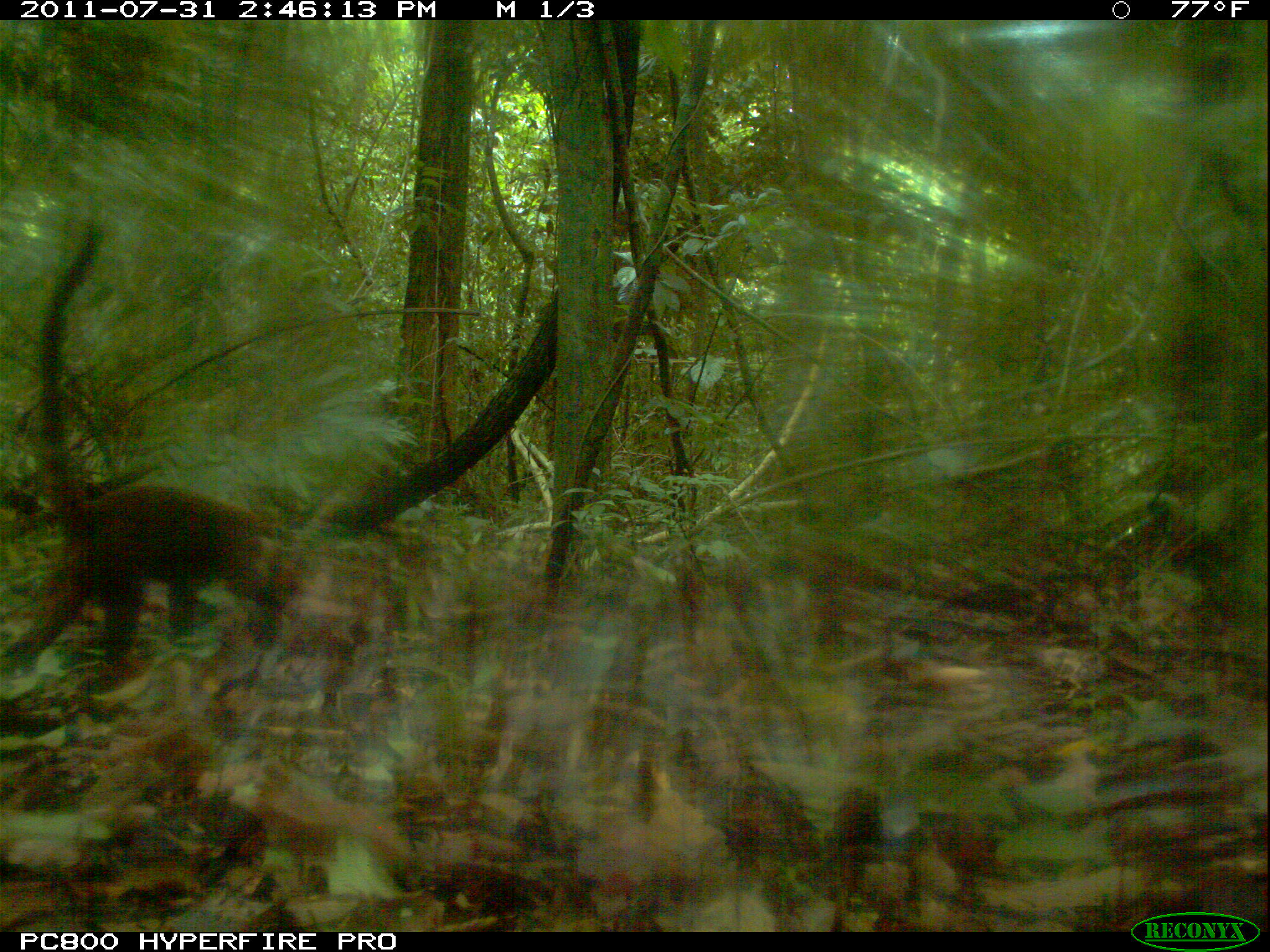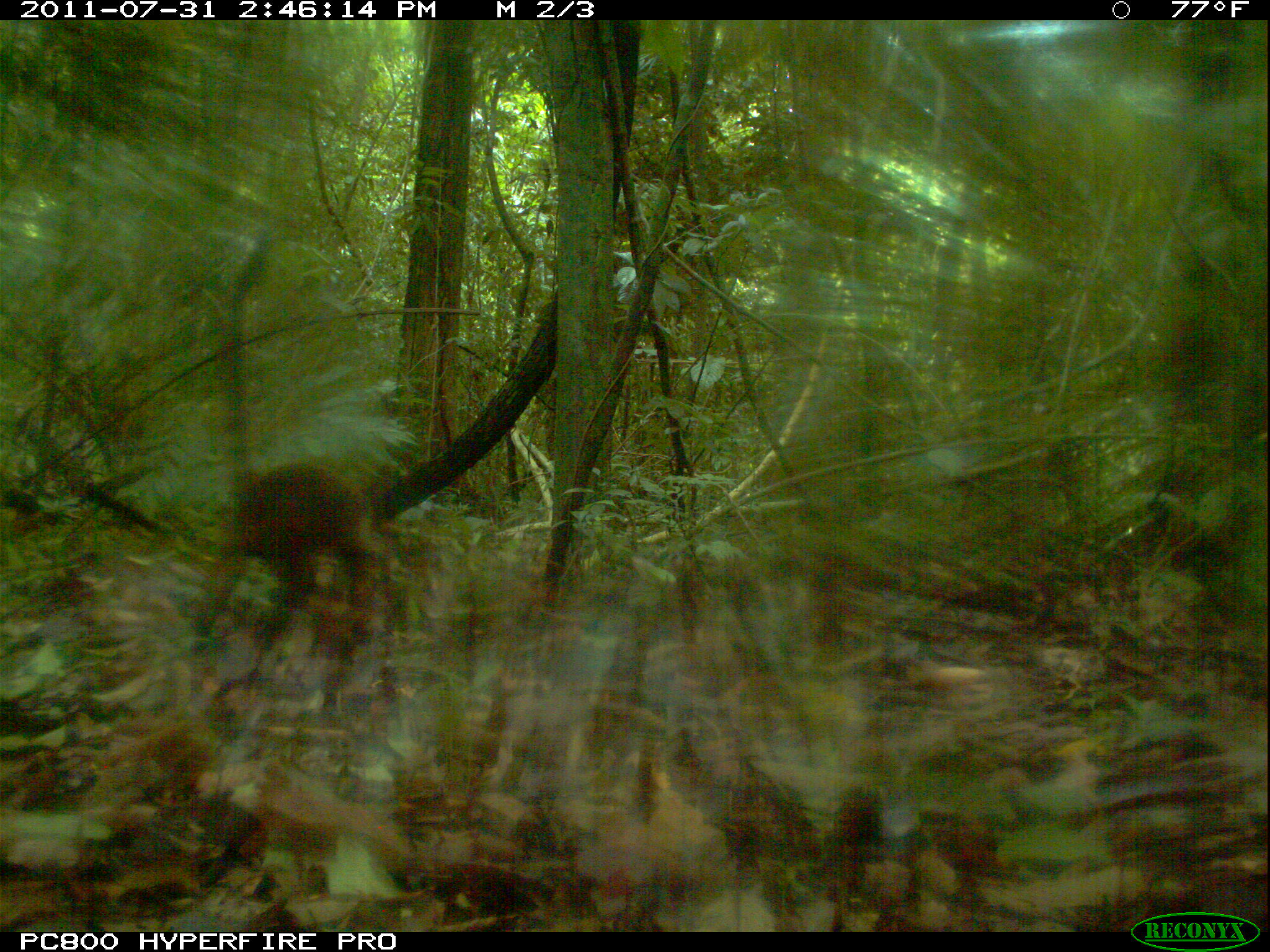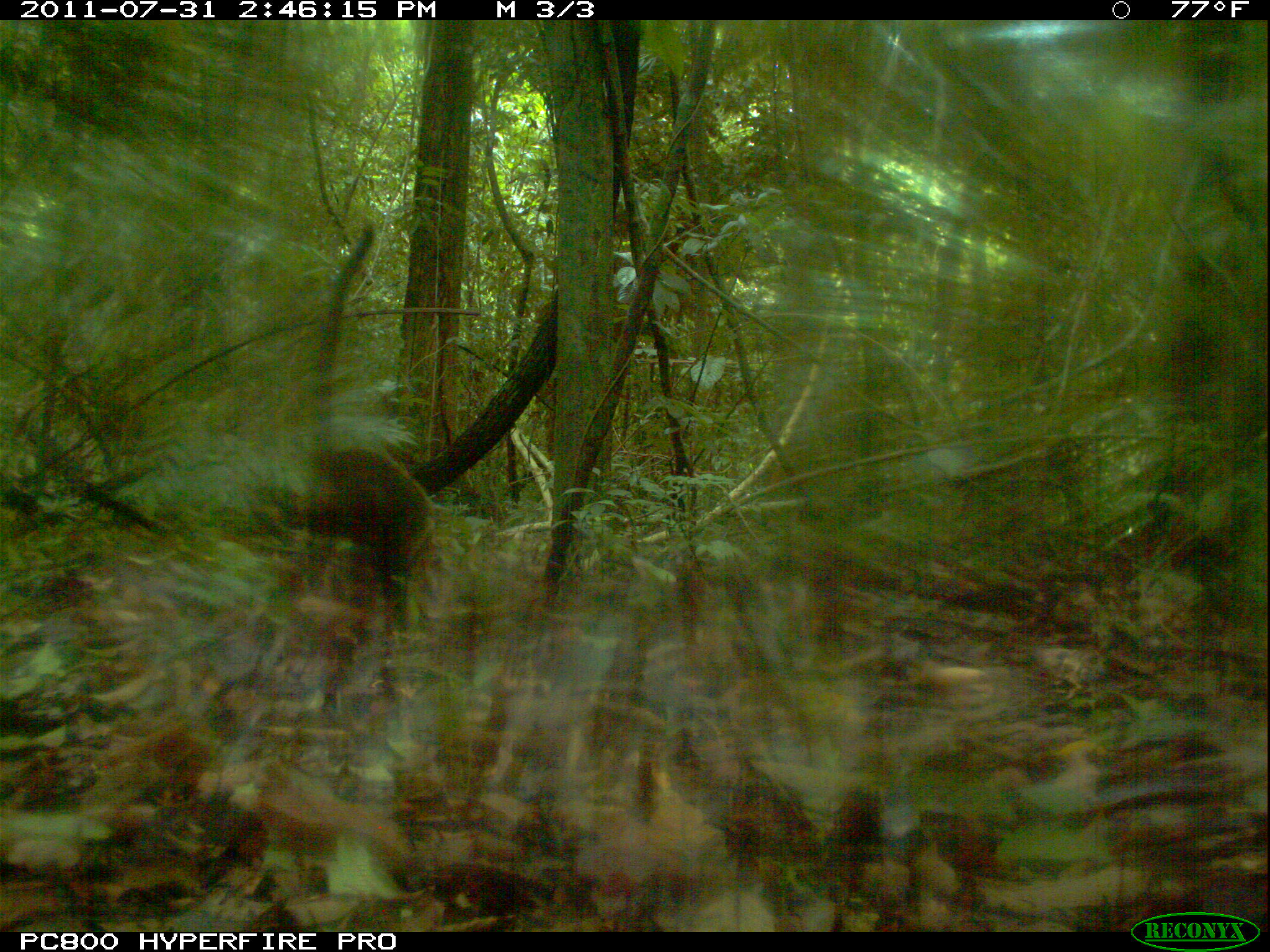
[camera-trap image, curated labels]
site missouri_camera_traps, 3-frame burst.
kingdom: Animalia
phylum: Chordata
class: Mammalia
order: Carnivora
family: Procyonidae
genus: Nasua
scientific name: Nasua narica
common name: white-nosed coati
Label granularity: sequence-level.